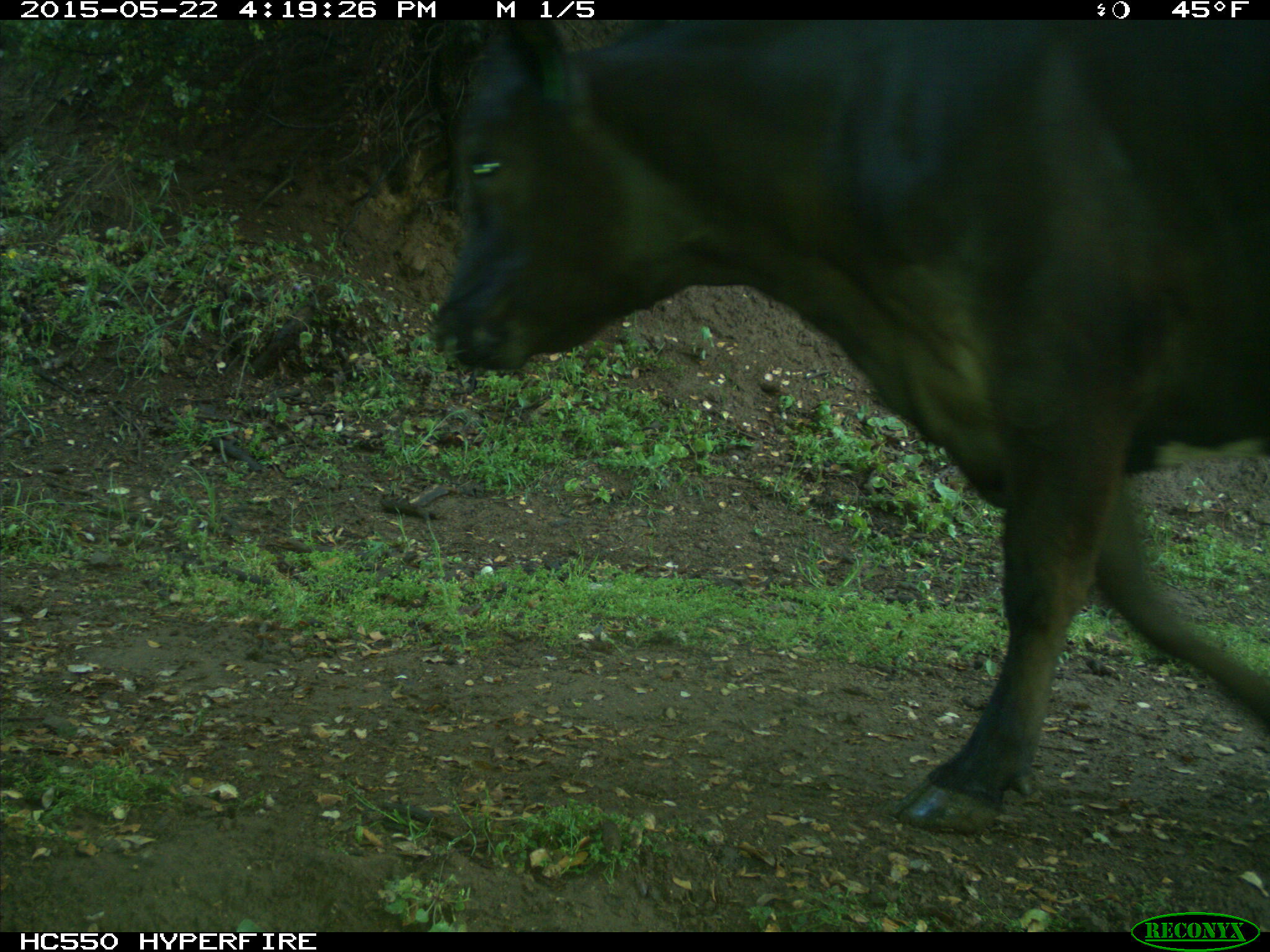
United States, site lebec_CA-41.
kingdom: Animalia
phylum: Chordata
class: Mammalia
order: Artiodactyla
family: Bovidae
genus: Bos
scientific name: Bos taurus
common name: domestic cow